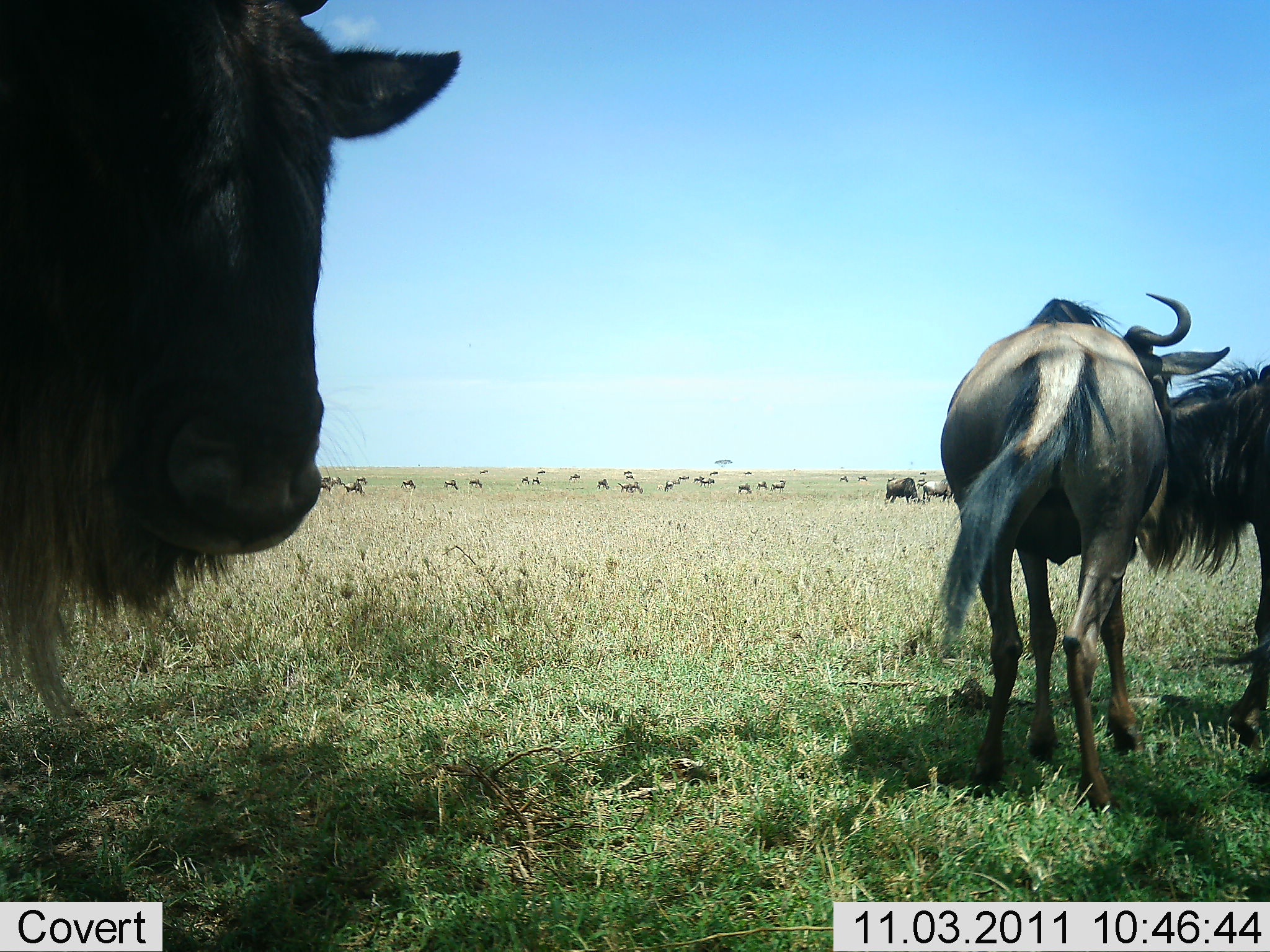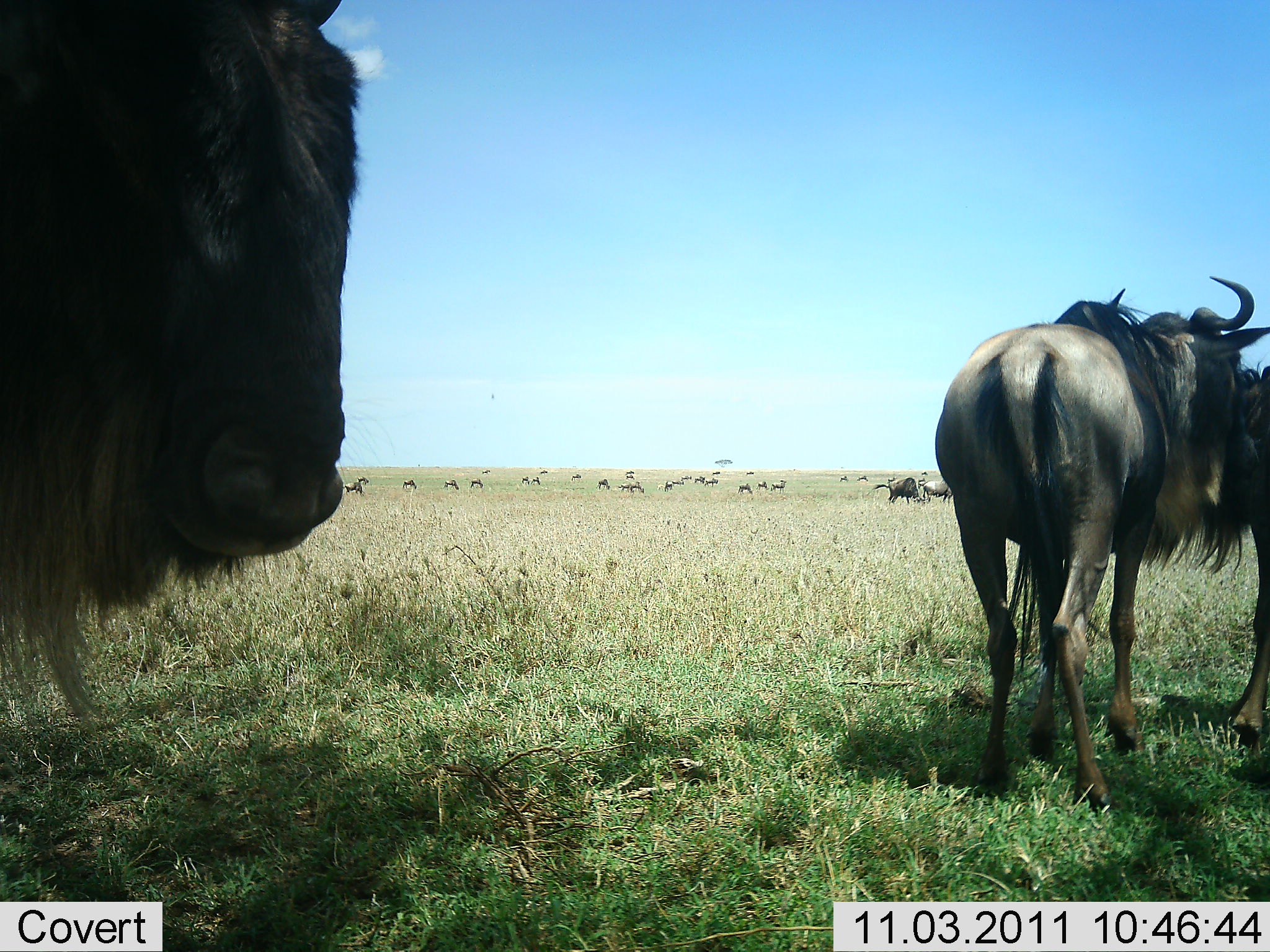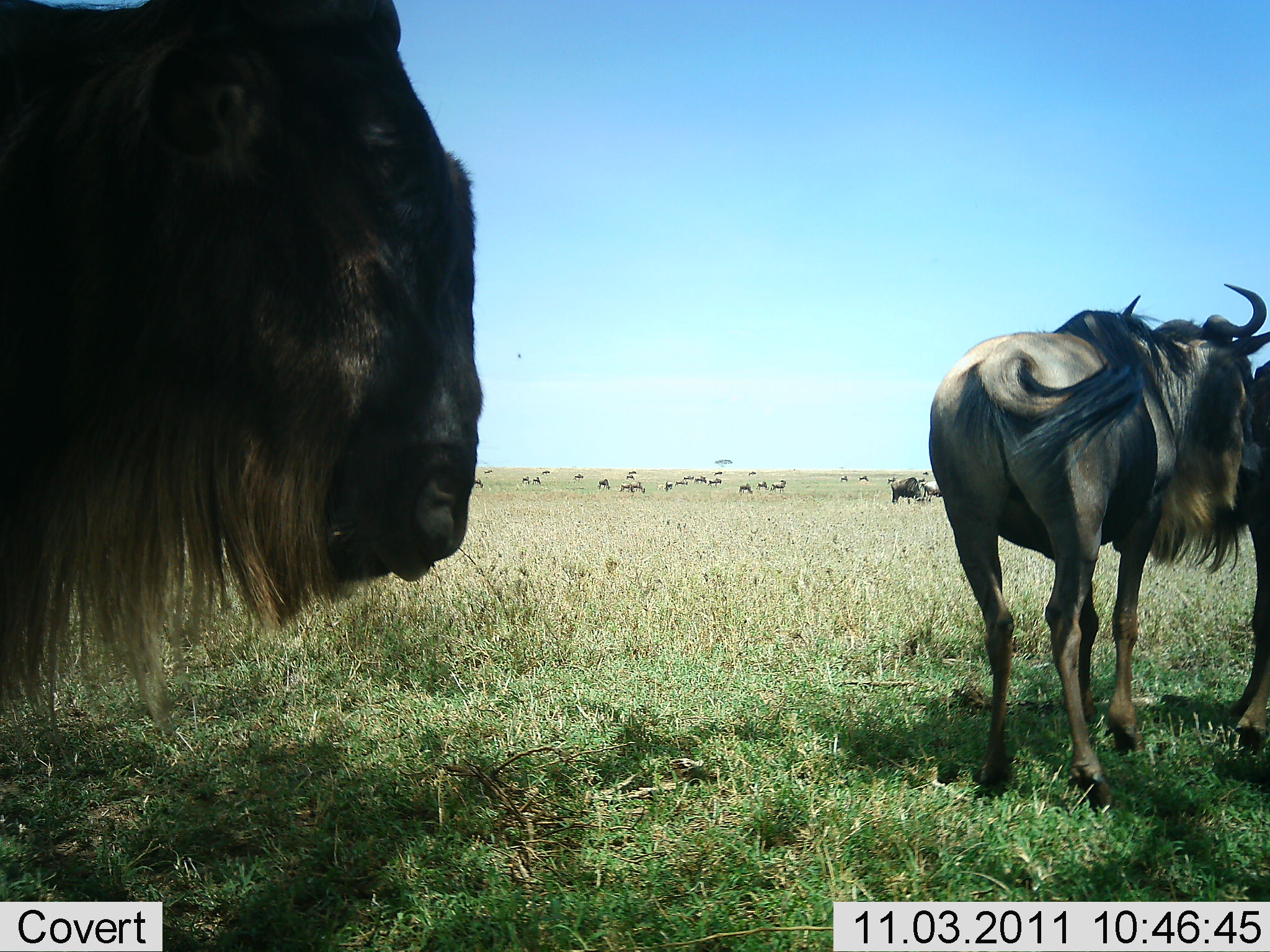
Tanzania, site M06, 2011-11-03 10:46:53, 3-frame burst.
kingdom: Animalia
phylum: Chordata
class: Mammalia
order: Artiodactyla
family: Bovidae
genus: Connochaetes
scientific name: Connochaetes taurinus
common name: blue wildebeest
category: wildebeest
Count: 11-50.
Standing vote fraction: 77%.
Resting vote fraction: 8%.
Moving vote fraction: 38%.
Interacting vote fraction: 23%.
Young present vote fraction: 0%.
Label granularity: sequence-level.